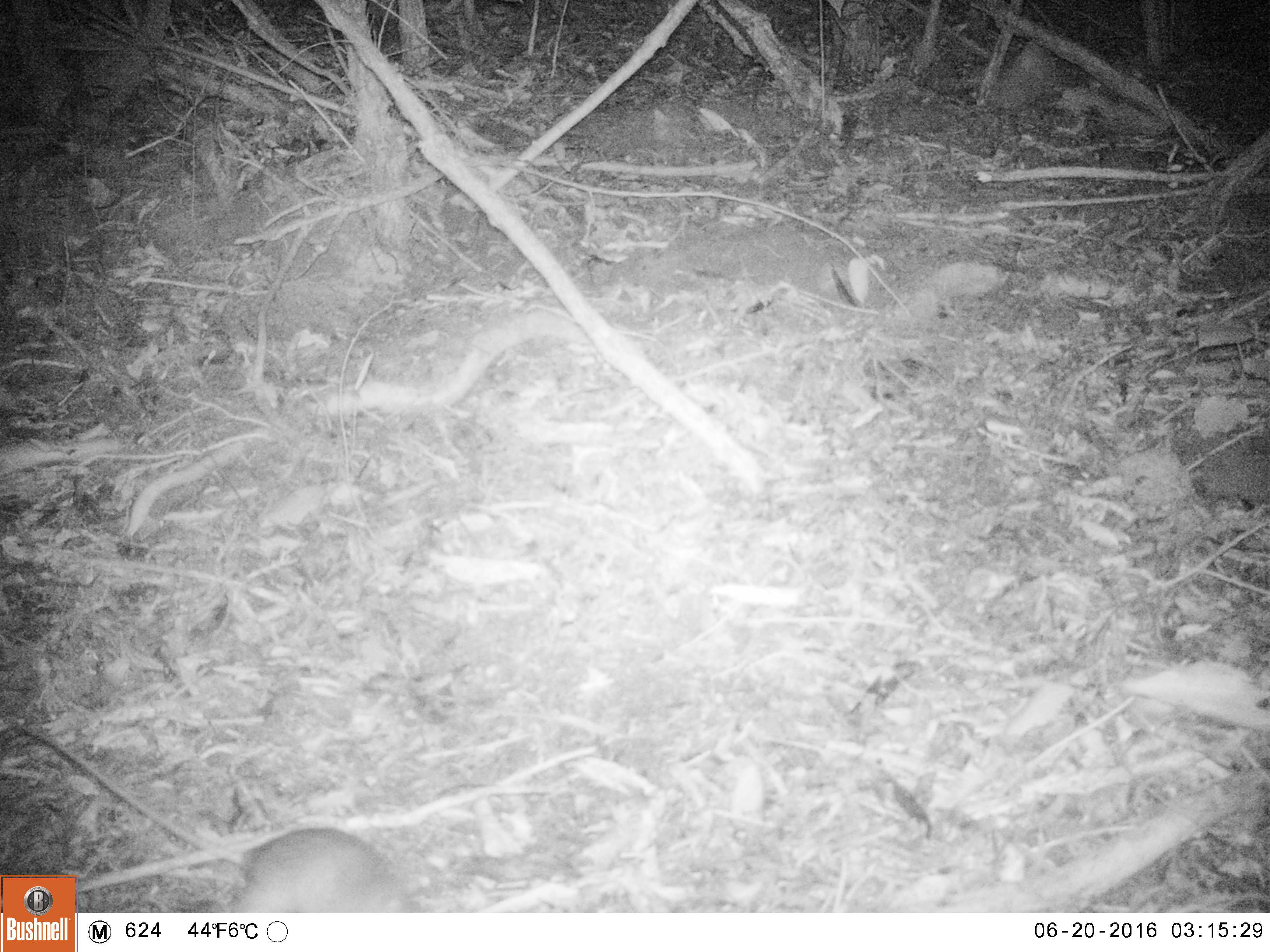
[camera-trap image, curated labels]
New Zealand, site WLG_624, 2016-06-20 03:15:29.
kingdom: Animalia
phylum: Chordata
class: Mammalia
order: Rodentia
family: Muridae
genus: Rattus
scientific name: Rattus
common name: rat